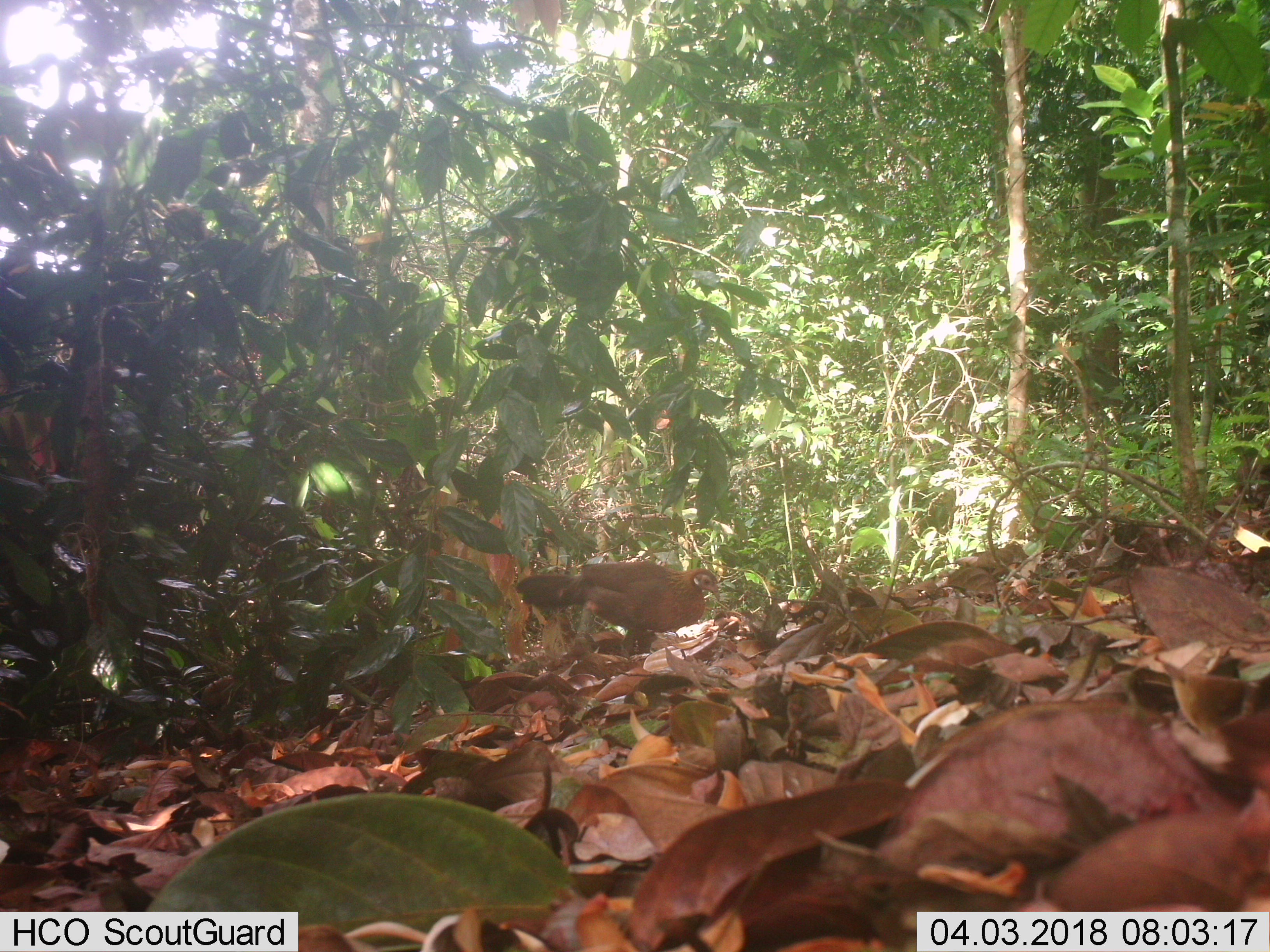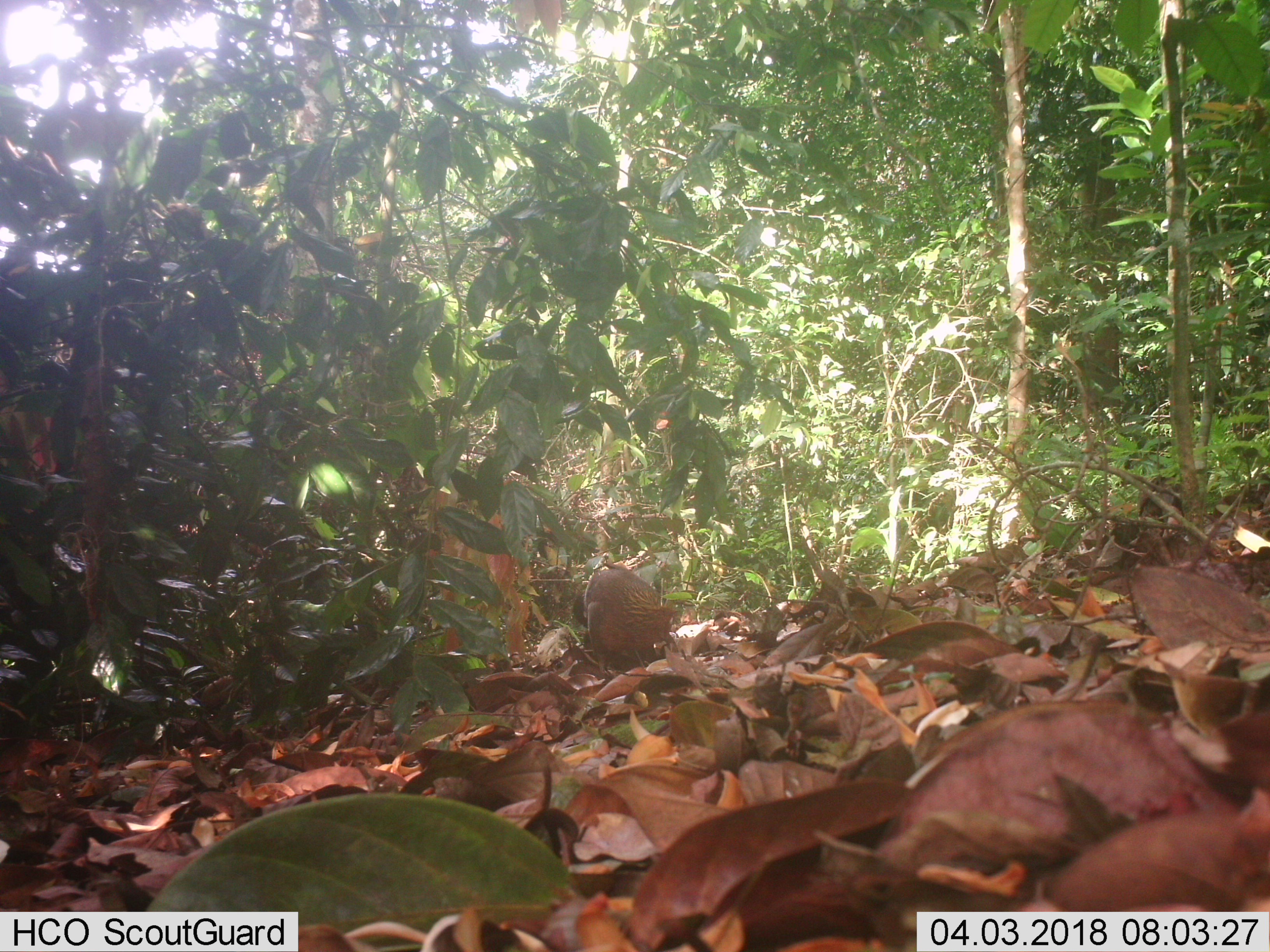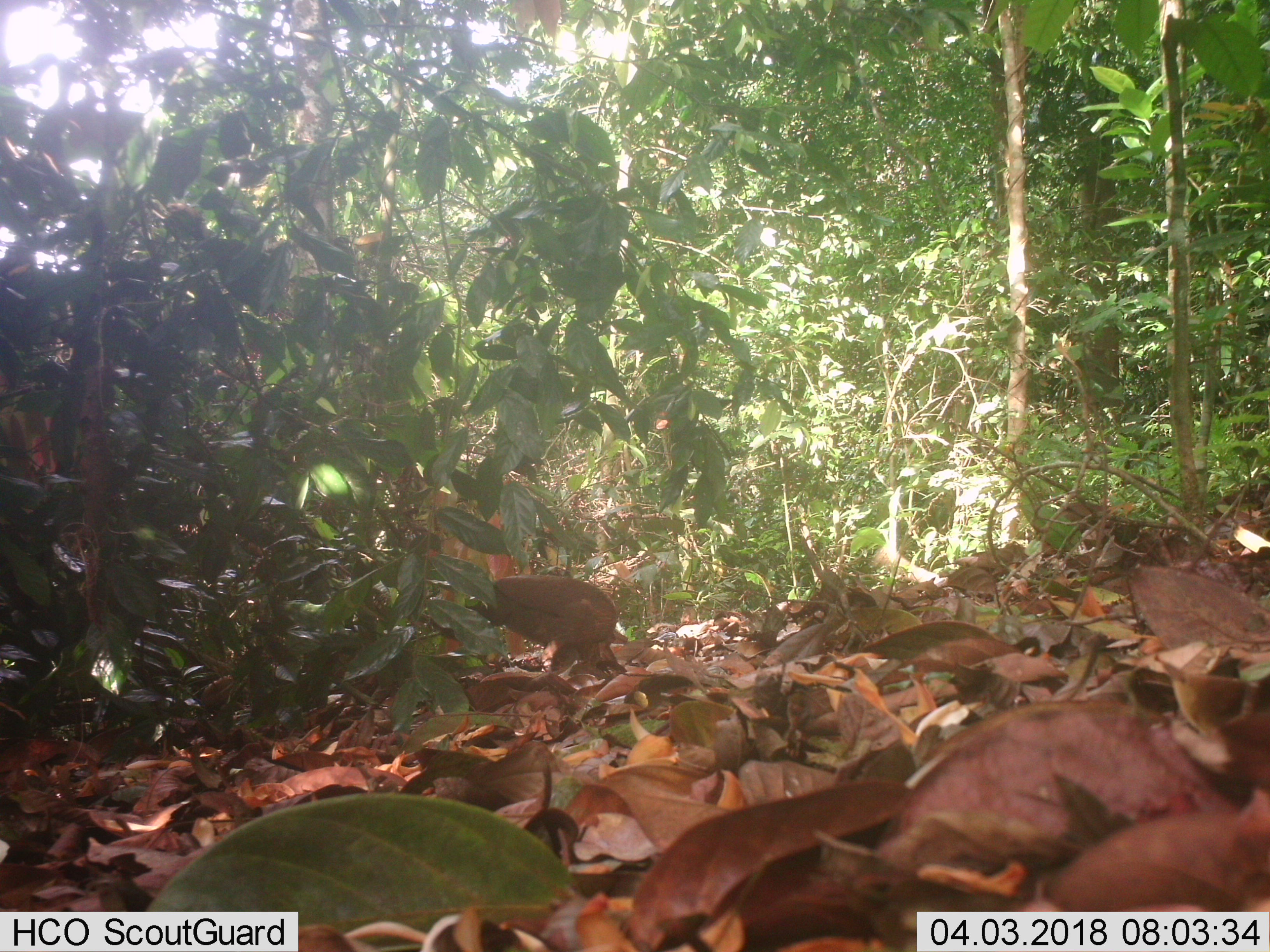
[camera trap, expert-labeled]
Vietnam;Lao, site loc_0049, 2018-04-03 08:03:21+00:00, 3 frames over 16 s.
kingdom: Animalia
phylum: Chordata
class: Aves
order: Galliformes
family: Phasianidae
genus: Gallus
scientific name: Gallus gallus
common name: red junglefowl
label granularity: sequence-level